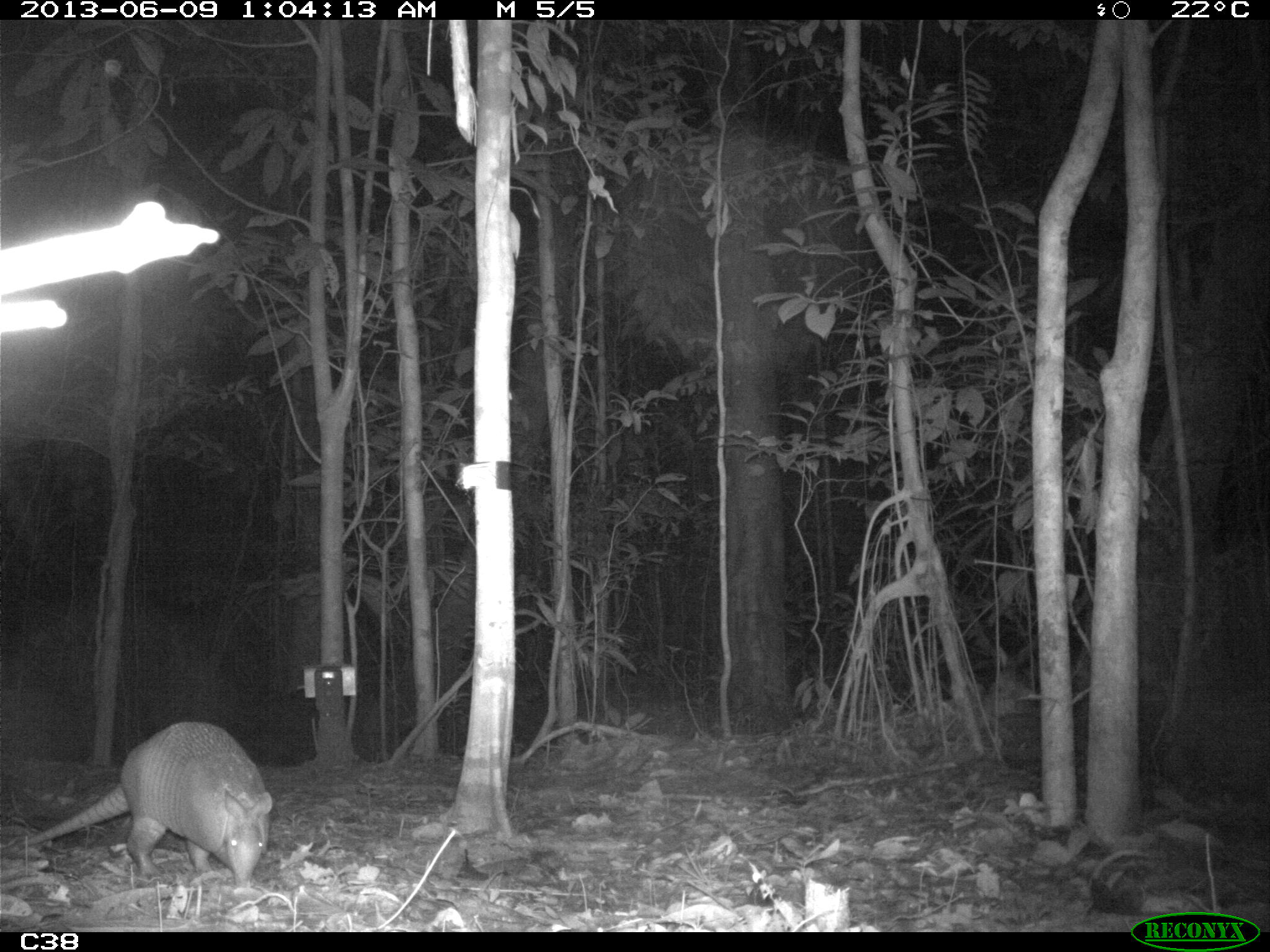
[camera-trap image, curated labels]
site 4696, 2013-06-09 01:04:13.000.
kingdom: Animalia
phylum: Chordata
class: Mammalia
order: Cingulata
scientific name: Cingulata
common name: armadillo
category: unknown armadillo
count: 1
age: adult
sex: female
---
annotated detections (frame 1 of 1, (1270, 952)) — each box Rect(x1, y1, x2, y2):
unknown armadillo: Rect(21, 719, 272, 881)